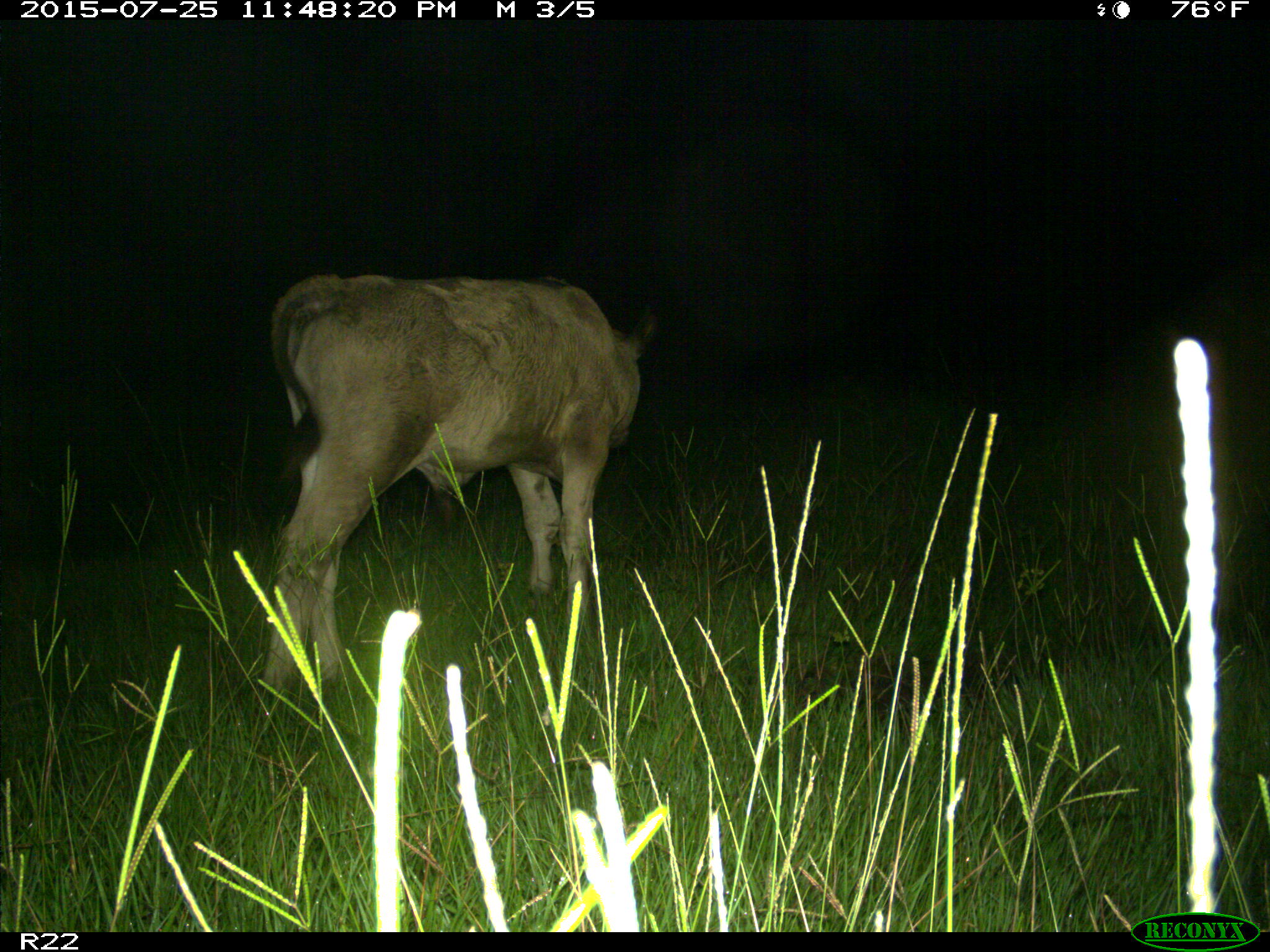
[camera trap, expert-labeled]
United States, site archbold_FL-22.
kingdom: Animalia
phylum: Chordata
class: Mammalia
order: Artiodactyla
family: Bovidae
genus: Bos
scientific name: Bos taurus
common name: domestic cow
Bos taurus (domestic cow).